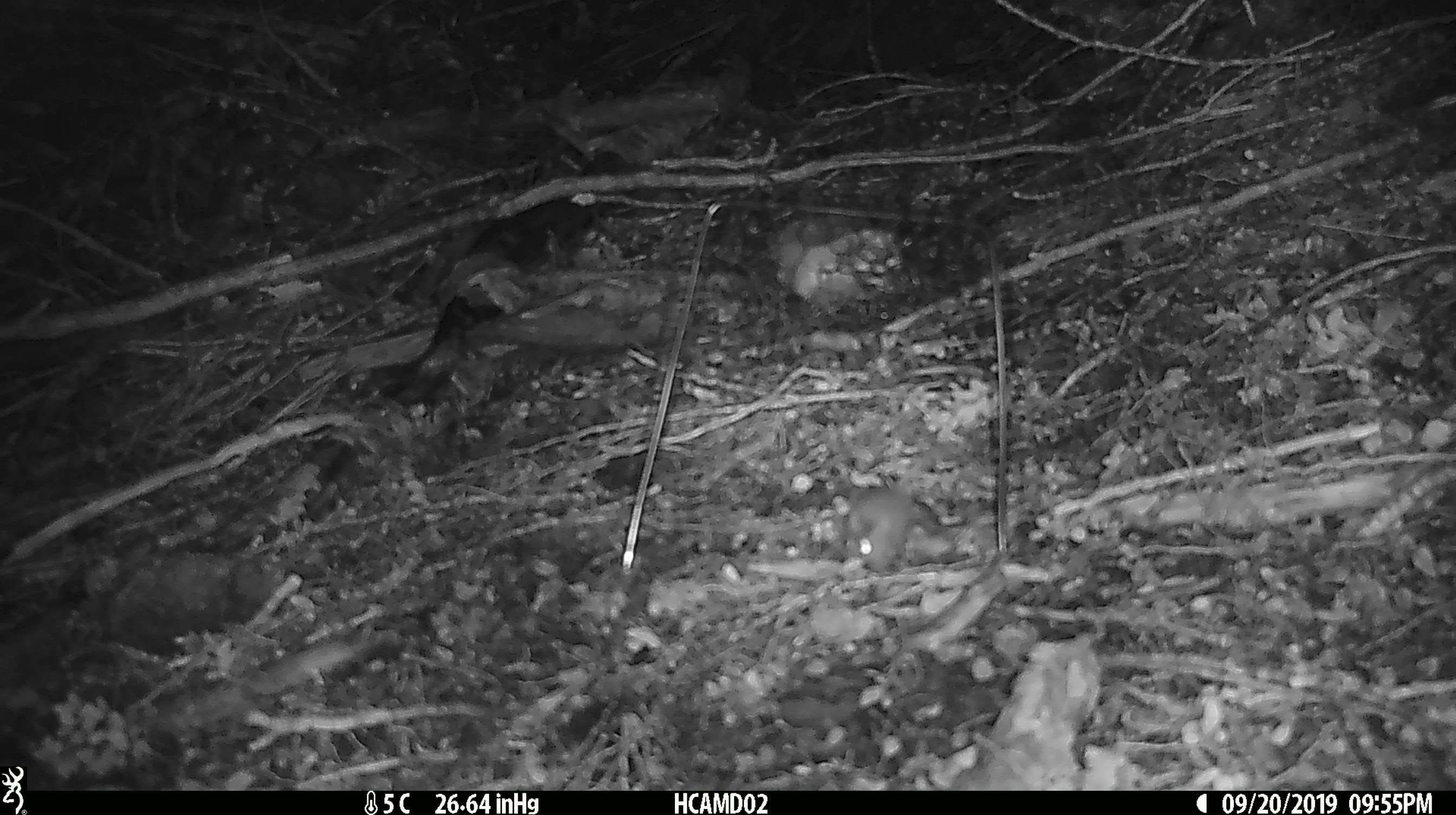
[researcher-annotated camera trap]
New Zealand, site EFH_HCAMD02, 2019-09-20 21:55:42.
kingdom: Animalia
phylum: Chordata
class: Mammalia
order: Rodentia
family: Muridae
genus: Mus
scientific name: Mus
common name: mouse